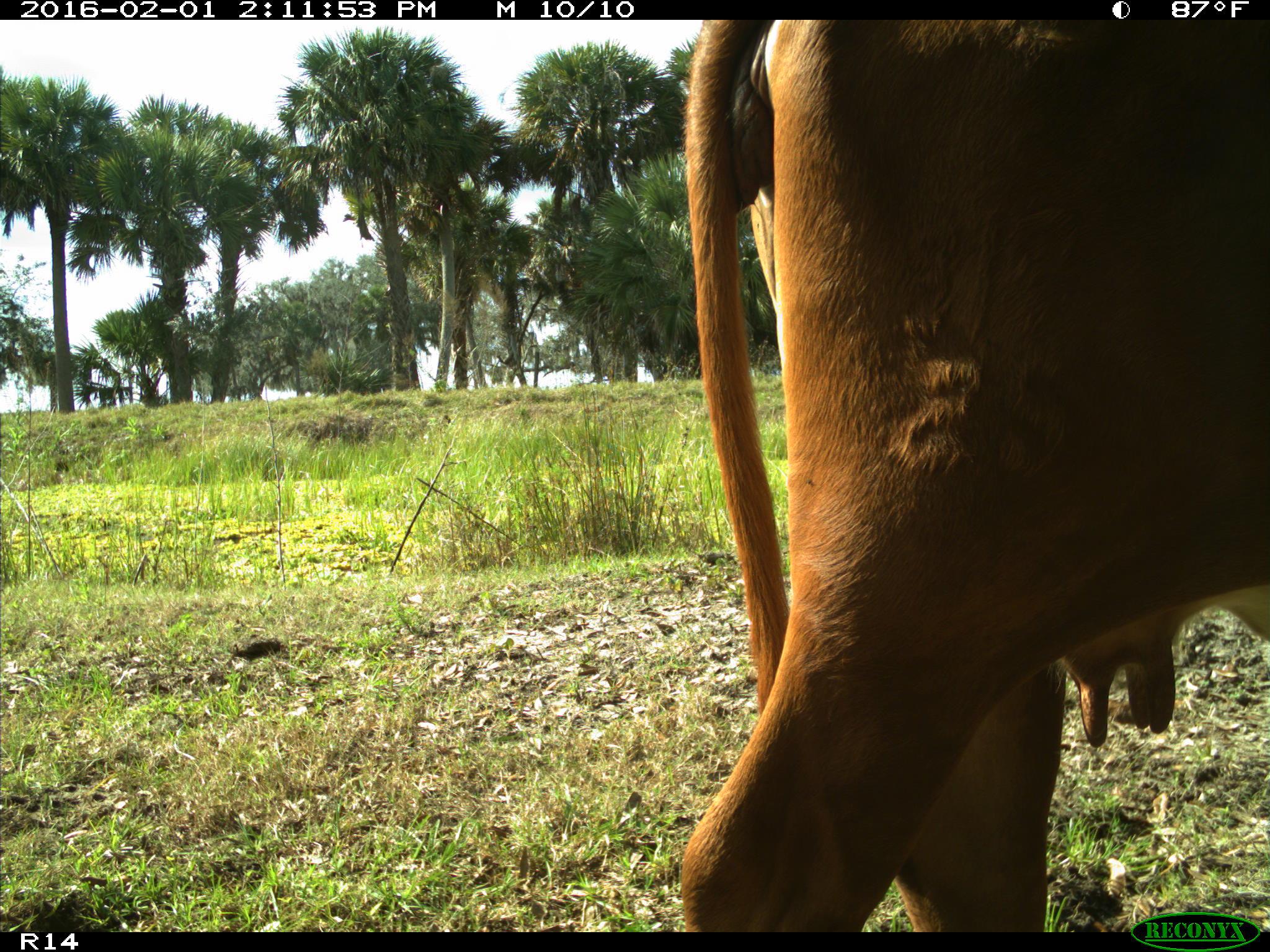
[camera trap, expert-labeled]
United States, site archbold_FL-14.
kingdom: Animalia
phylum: Chordata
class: Mammalia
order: Artiodactyla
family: Bovidae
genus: Bos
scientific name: Bos taurus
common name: domestic cow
Bos taurus (domestic cow).